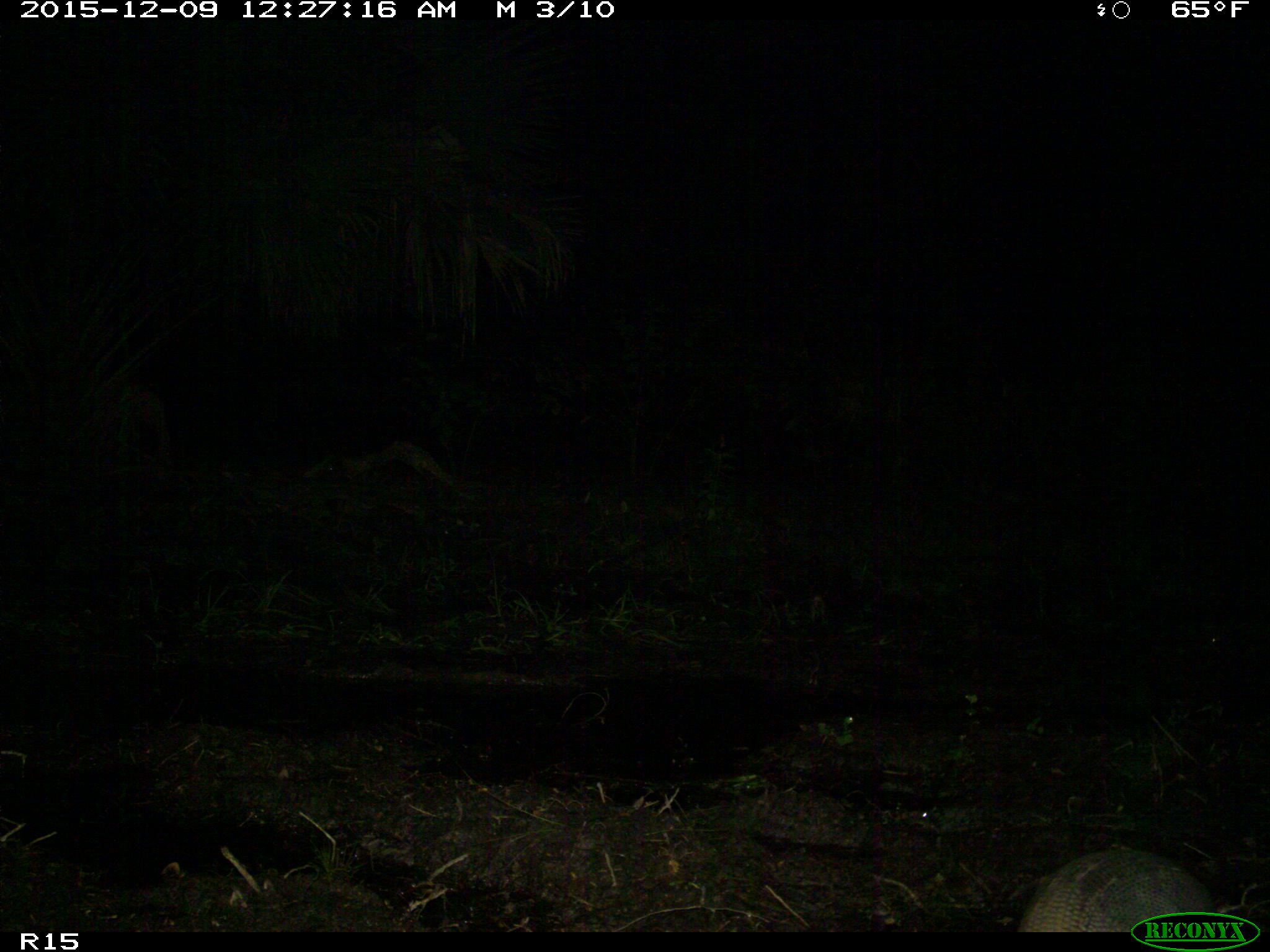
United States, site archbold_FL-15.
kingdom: Animalia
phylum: Chordata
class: Mammalia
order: Cingulata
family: Dasypodidae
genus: Dasypus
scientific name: Dasypus novemcinctus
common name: nine-banded armadillo